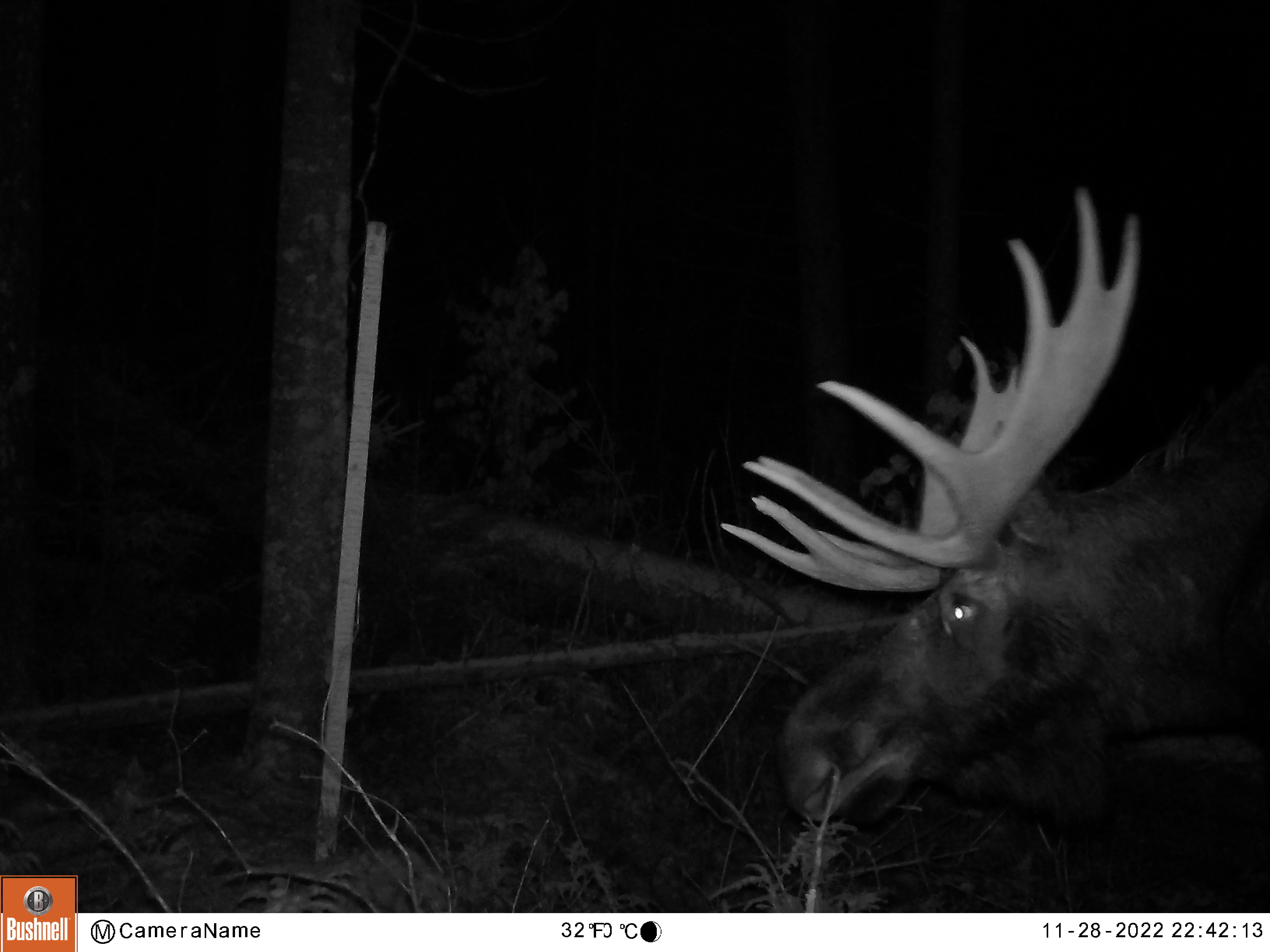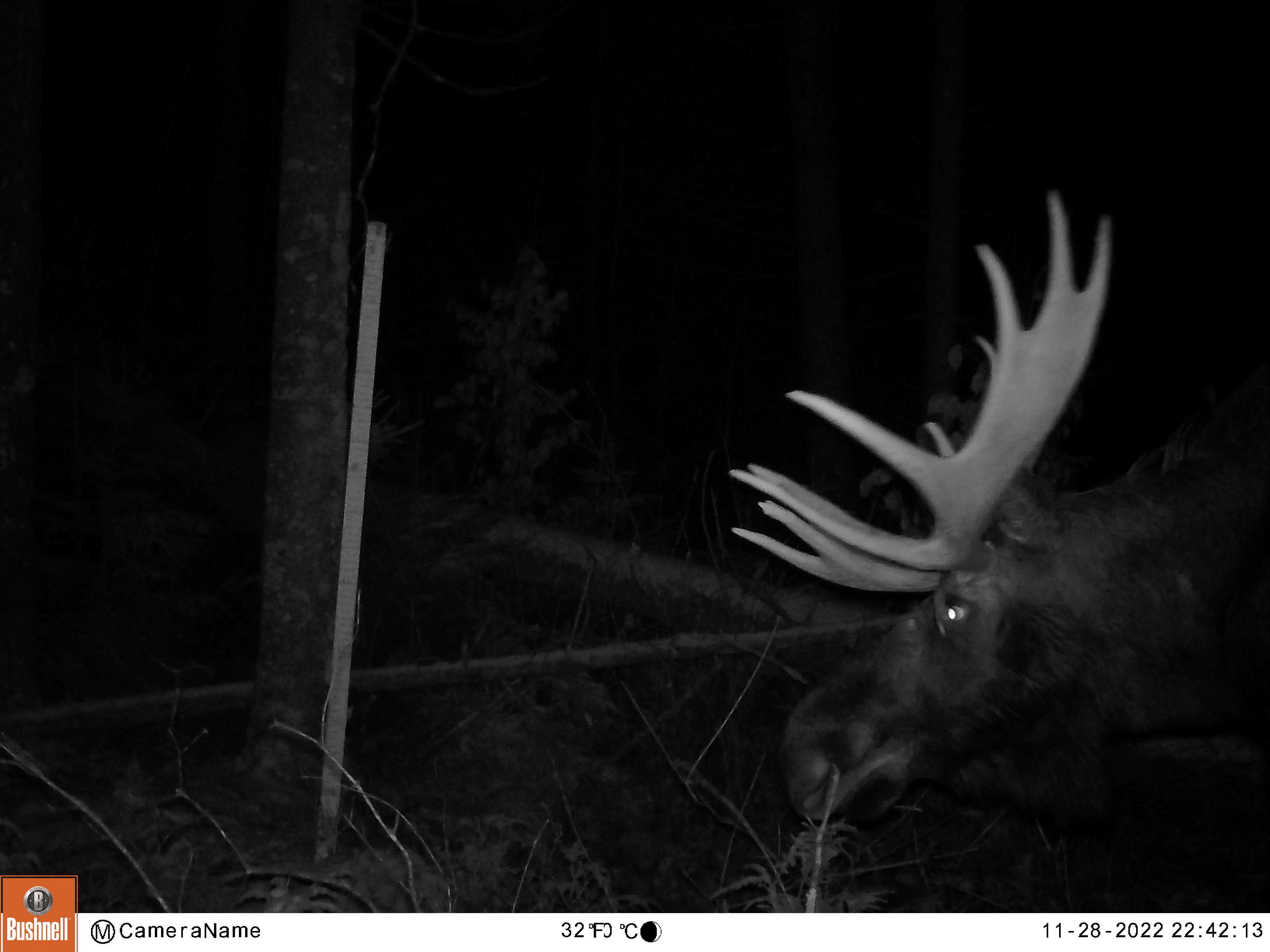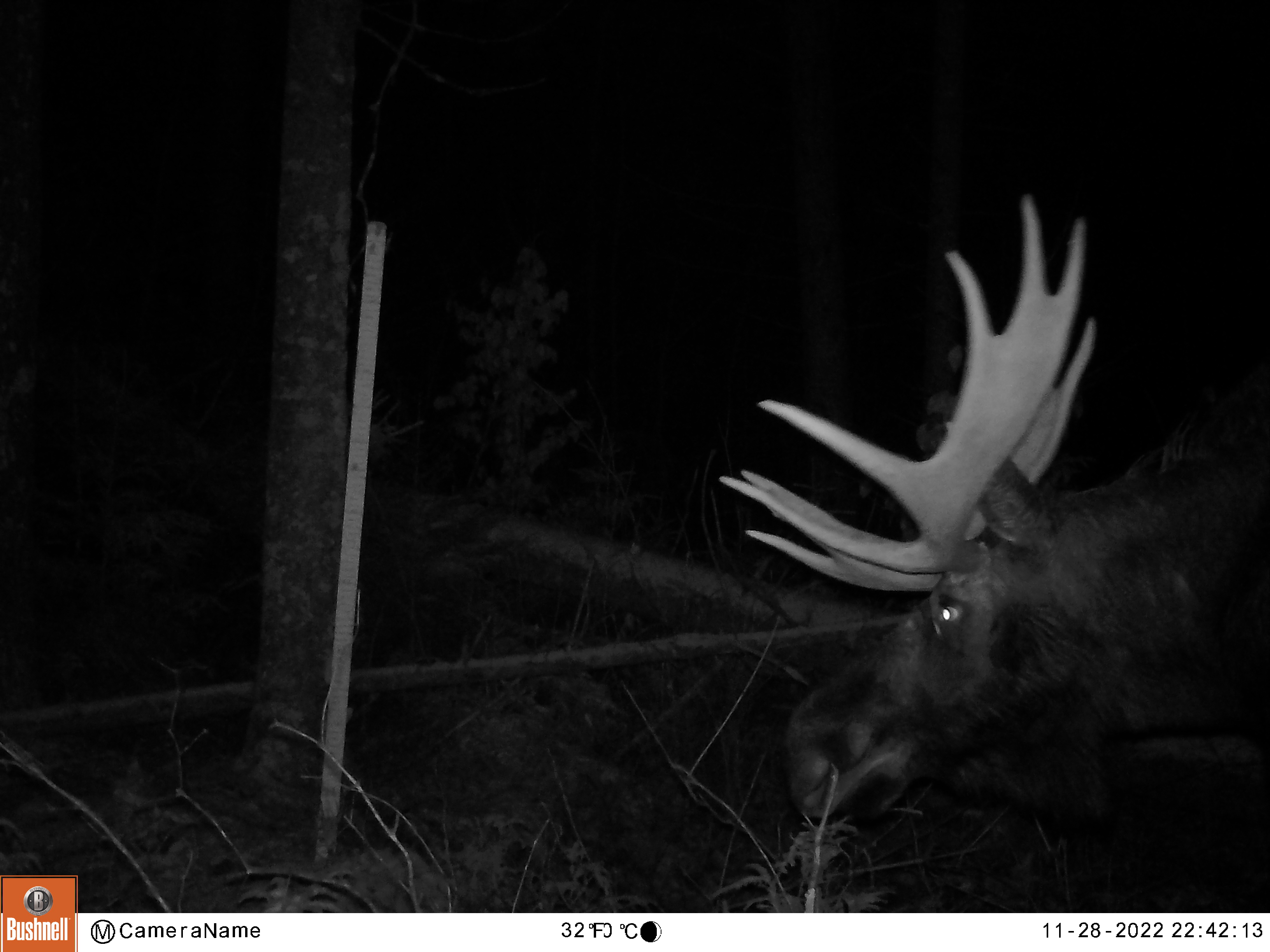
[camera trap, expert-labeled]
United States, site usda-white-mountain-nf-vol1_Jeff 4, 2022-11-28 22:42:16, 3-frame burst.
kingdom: Animalia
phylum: Chordata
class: Mammalia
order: Artiodactyla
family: Cervidae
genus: Alces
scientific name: Alces alces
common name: moose